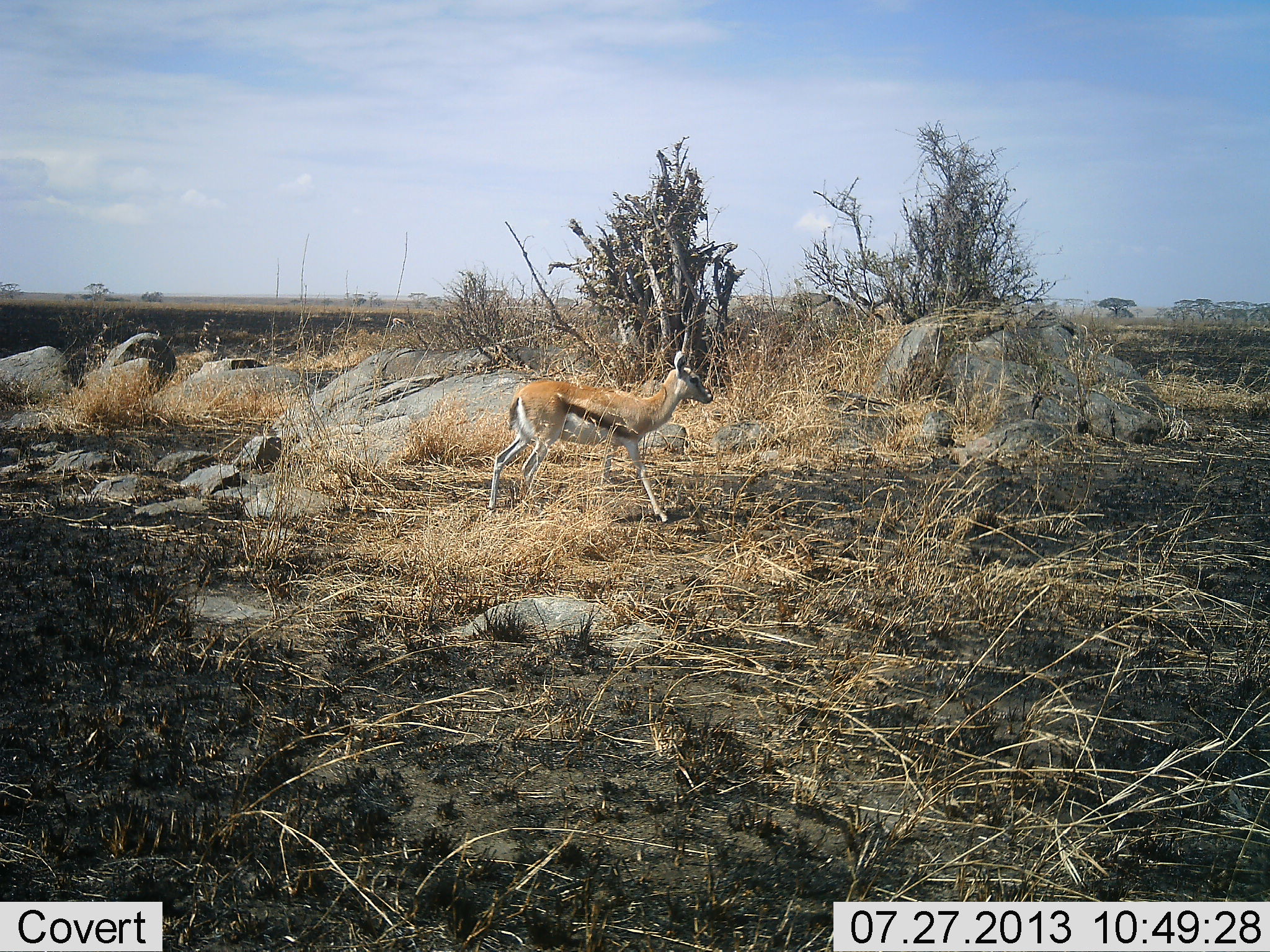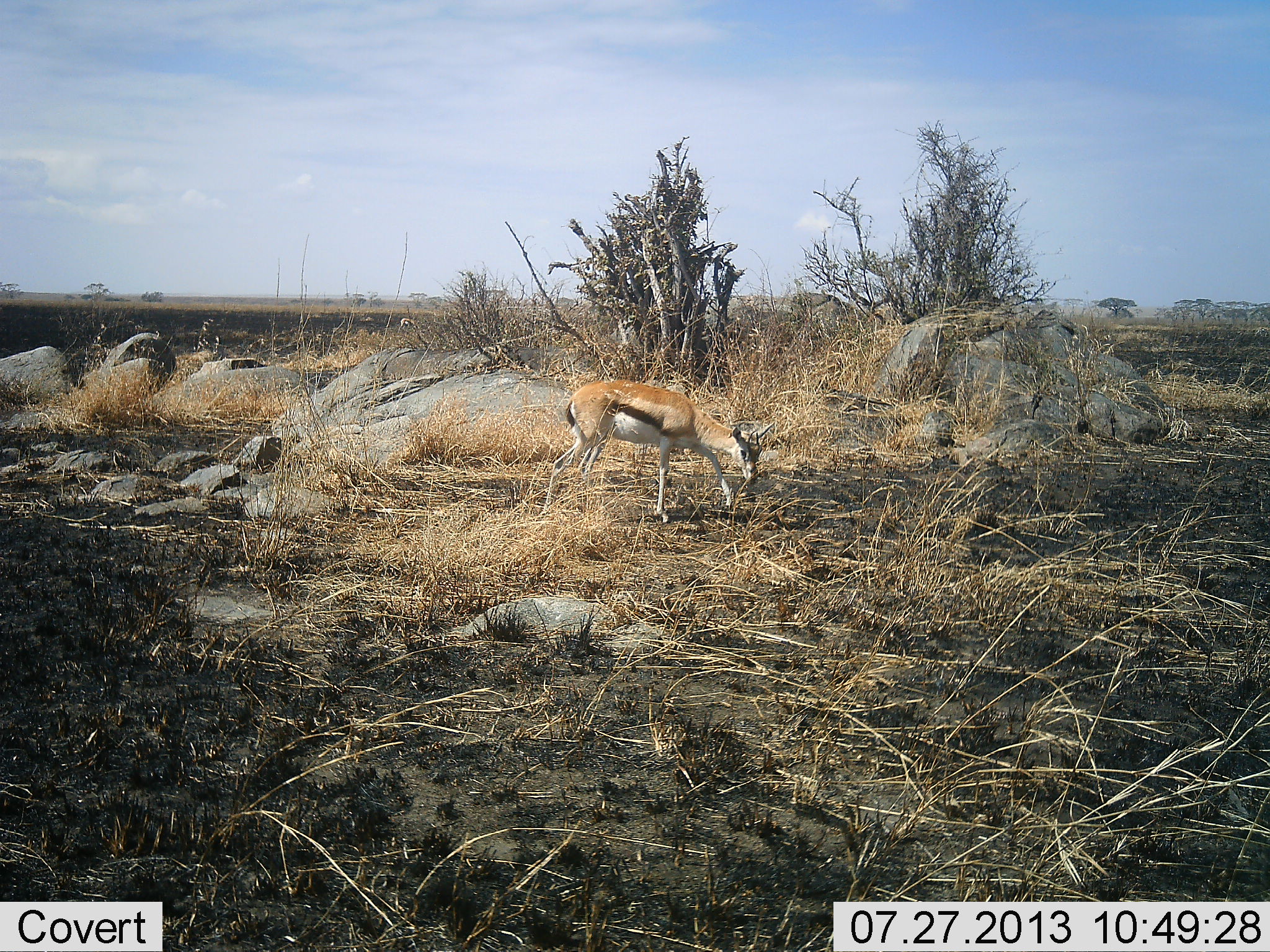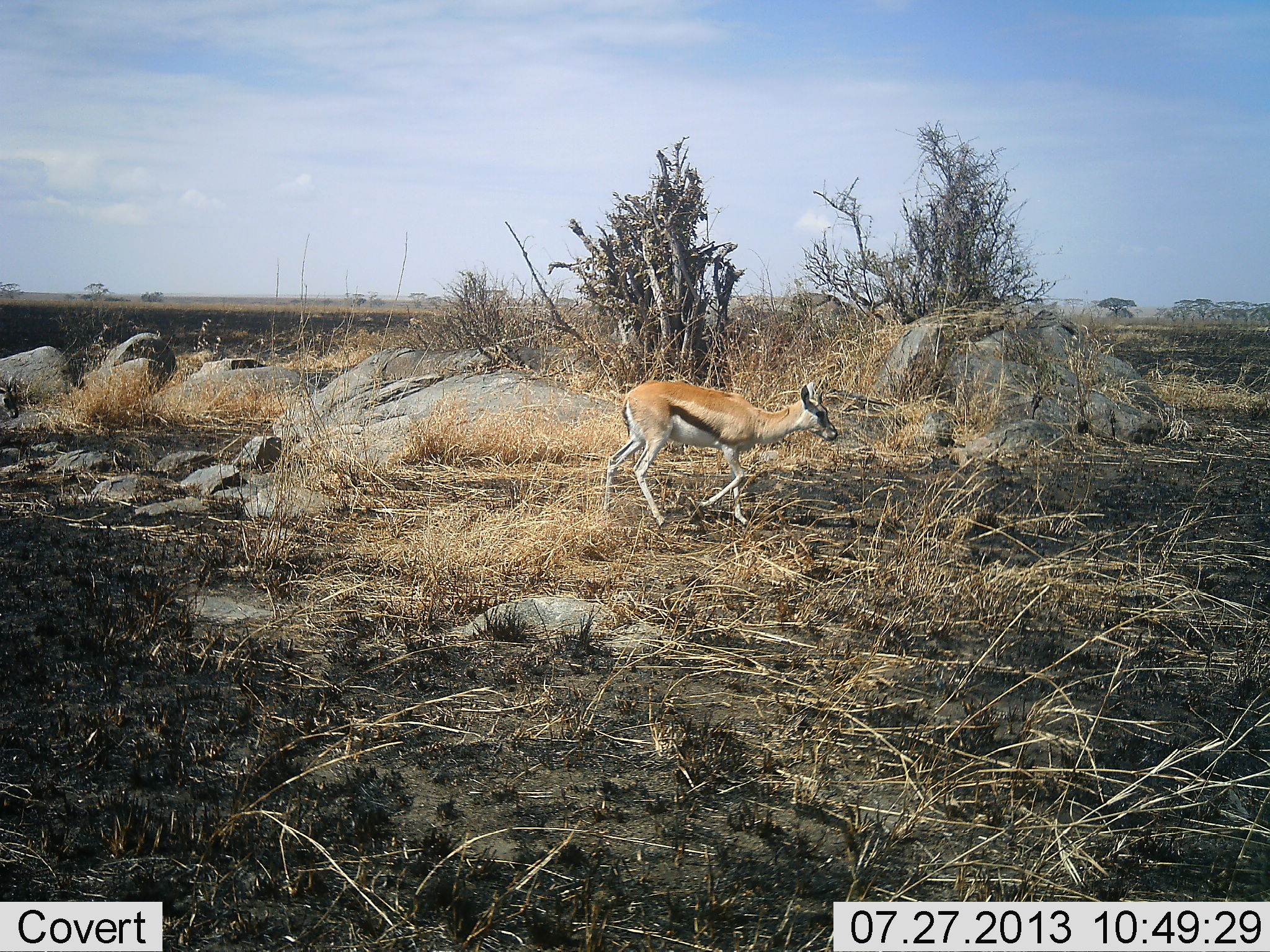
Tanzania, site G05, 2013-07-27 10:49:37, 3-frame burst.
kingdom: Animalia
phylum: Chordata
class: Mammalia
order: Artiodactyla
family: Bovidae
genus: Eudorcas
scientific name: Eudorcas thomsonii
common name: thomson's gazelle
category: gazellethomsons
Gazellethomsons (thomson's gazelle) (Eudorcas thomsonii), count 1. Behavior (volunteer vote fractions): standing 17%, resting 3%, moving 63%, interacting 0%. Young present (vote fraction): 0%. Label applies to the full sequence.